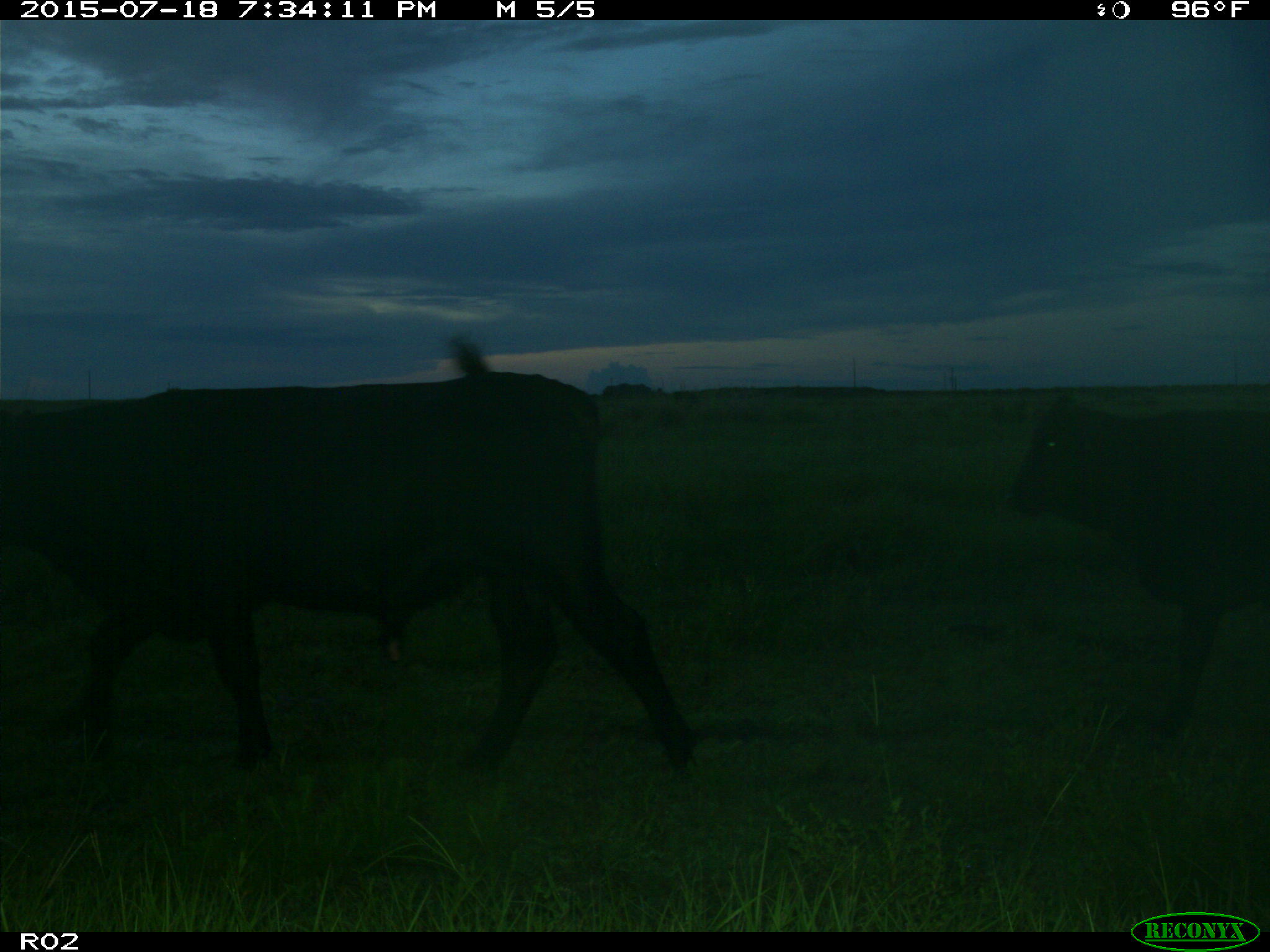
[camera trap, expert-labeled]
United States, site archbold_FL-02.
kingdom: Animalia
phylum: Chordata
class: Mammalia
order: Artiodactyla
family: Bovidae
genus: Bos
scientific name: Bos taurus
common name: domestic cow